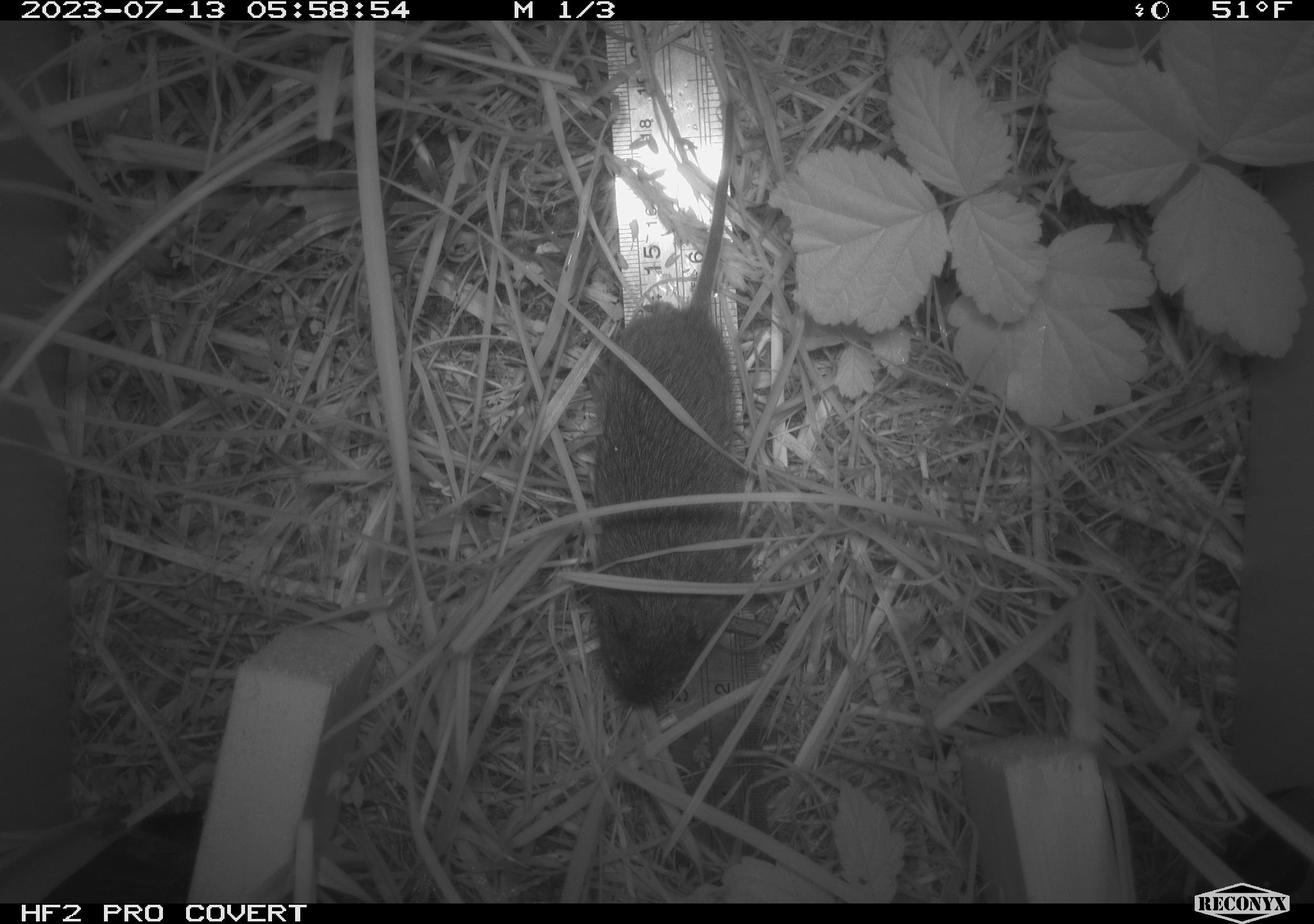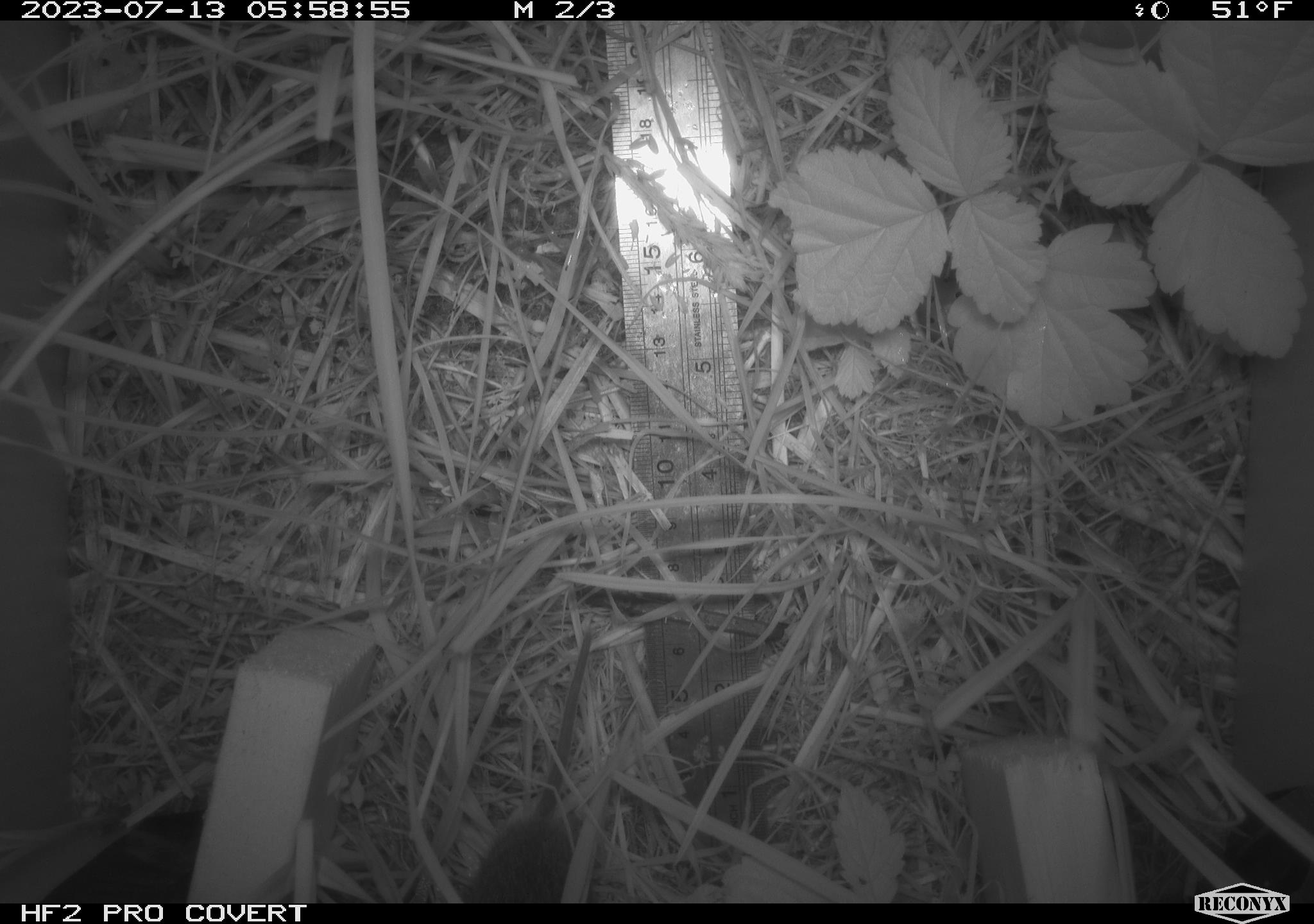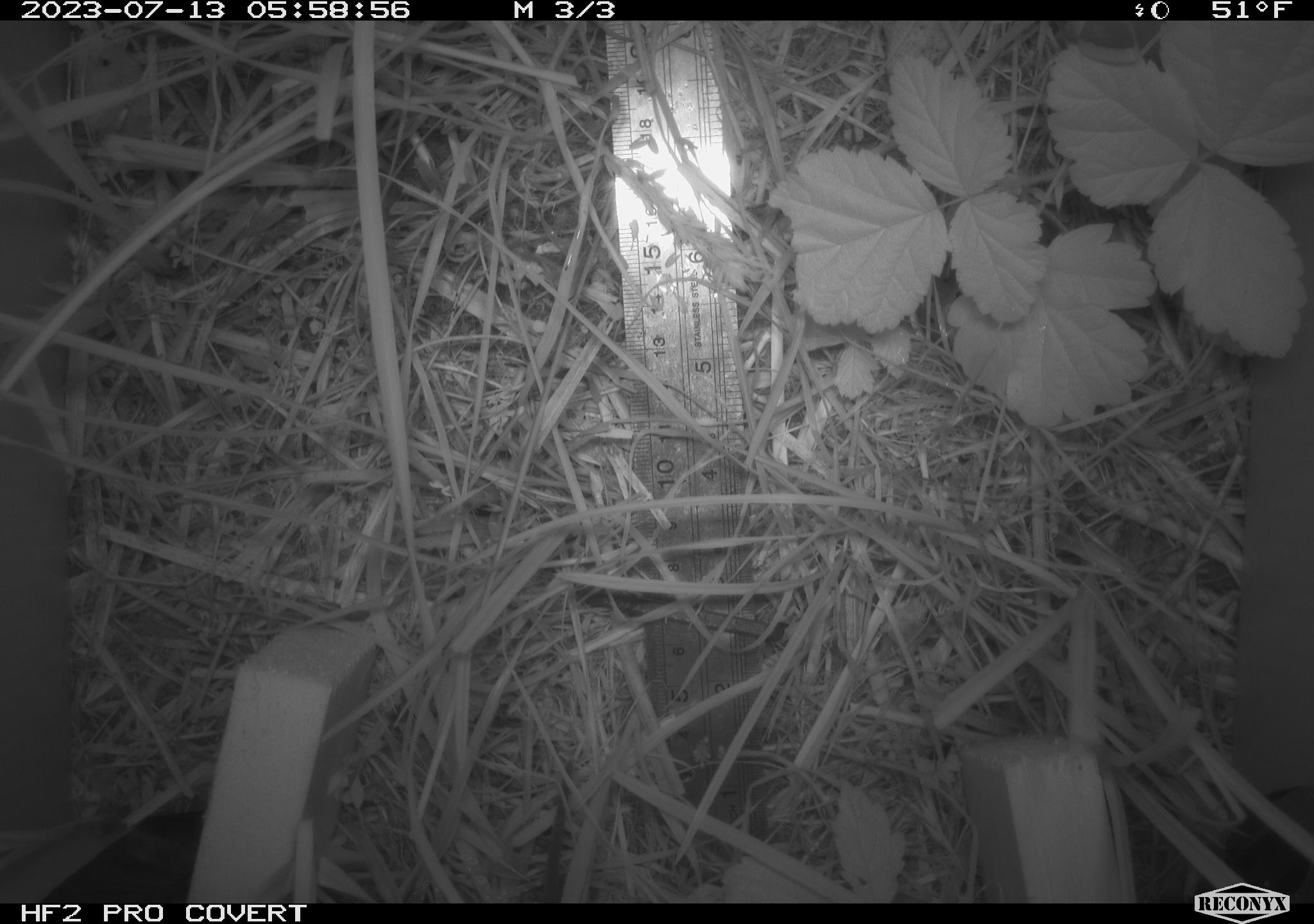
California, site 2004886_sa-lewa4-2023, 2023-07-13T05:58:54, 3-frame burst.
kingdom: Animalia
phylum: Chordata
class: Mammalia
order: Rodentia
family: Cricetidae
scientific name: Cricetidae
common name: hamsters, voles, lemmings, and allies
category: cricetidae family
Cricetidae family (hamsters, voles, lemmings, and allies) (Cricetidae).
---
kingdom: Animalia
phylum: Chordata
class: Mammalia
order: Rodentia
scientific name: Rodentia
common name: rodent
Rodent (Rodentia).